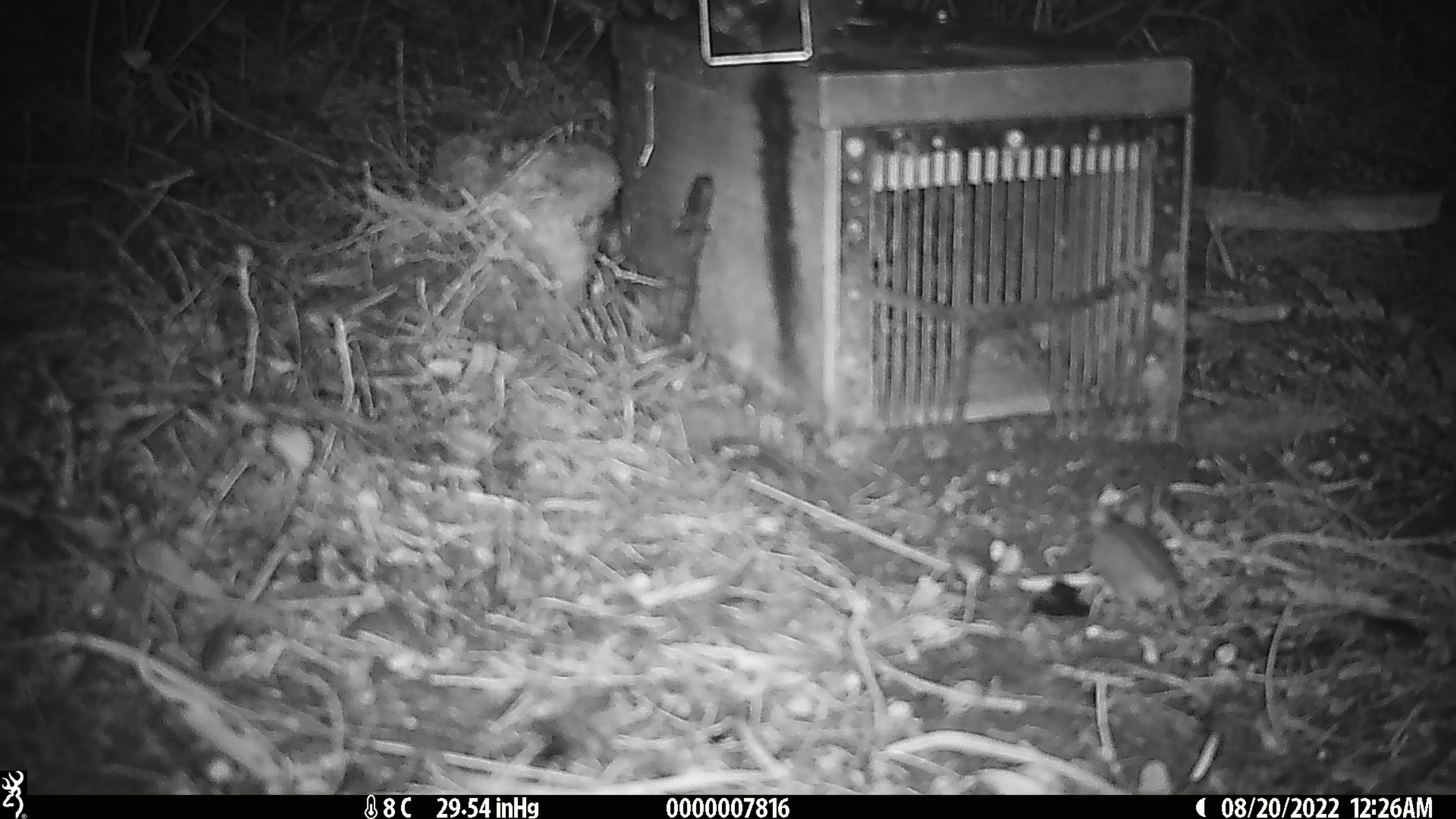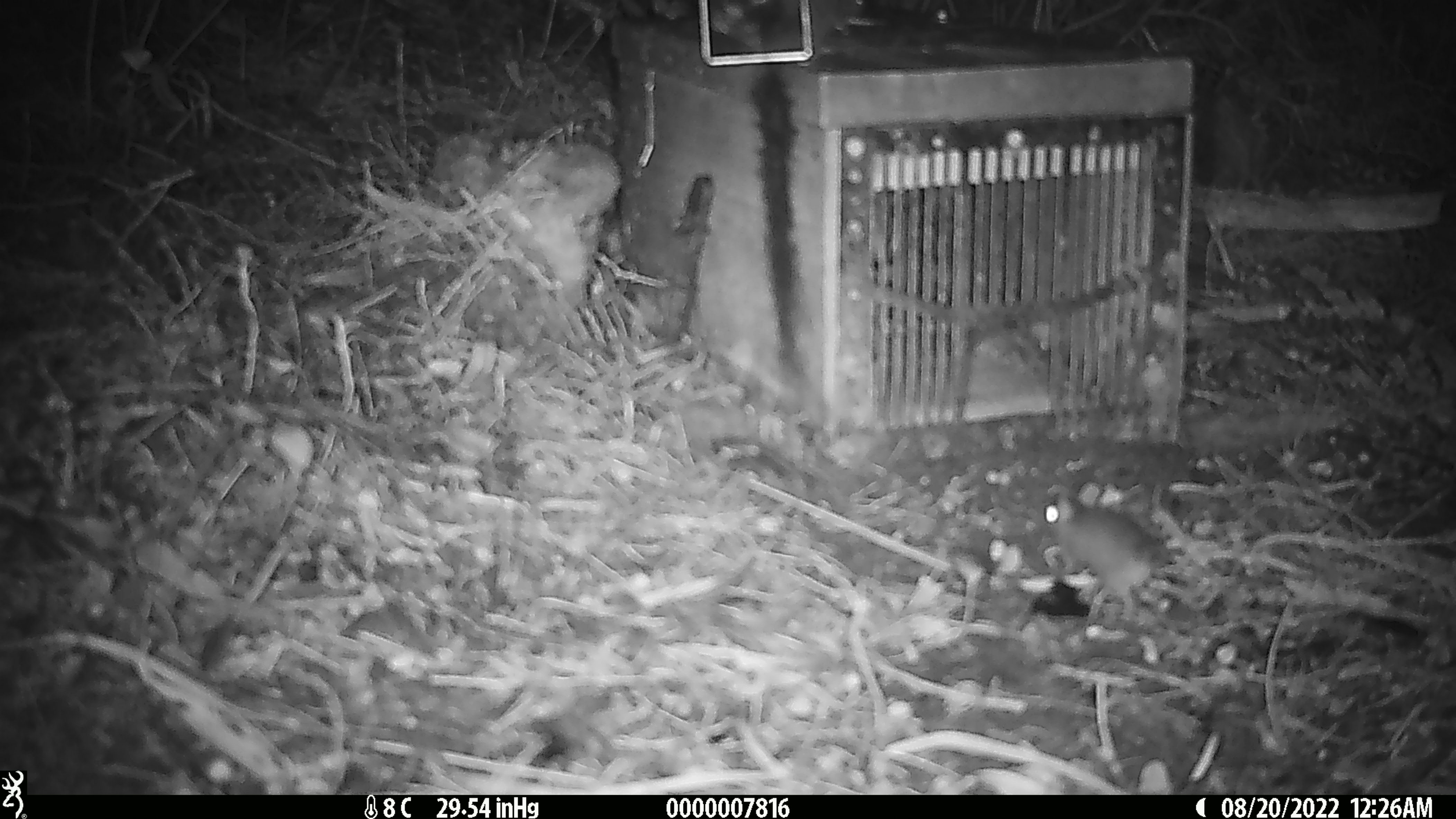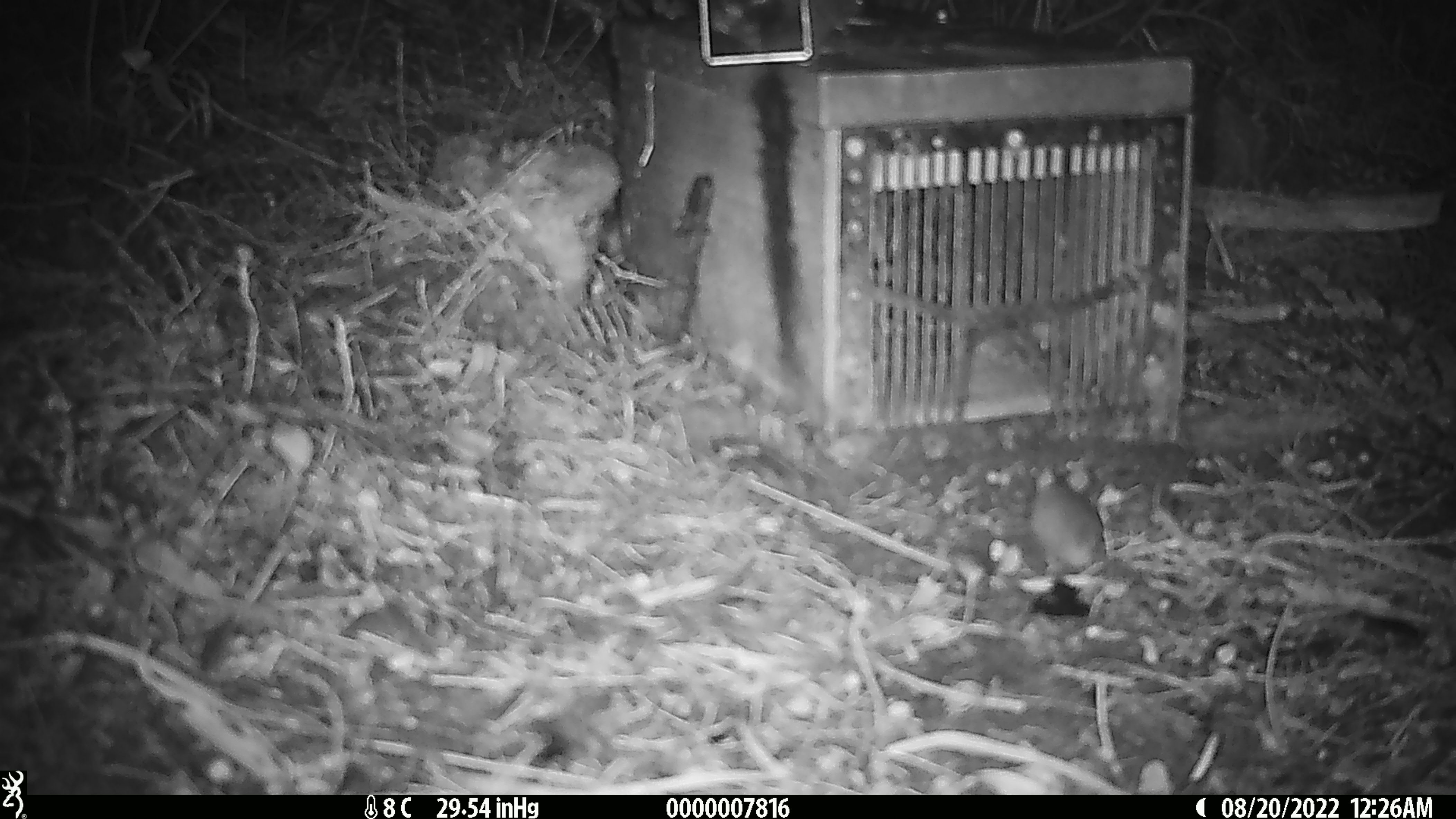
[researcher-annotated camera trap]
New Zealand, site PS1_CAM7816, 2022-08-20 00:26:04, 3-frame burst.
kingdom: Animalia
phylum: Chordata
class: Mammalia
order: Rodentia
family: Muridae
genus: Mus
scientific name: Mus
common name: mouse